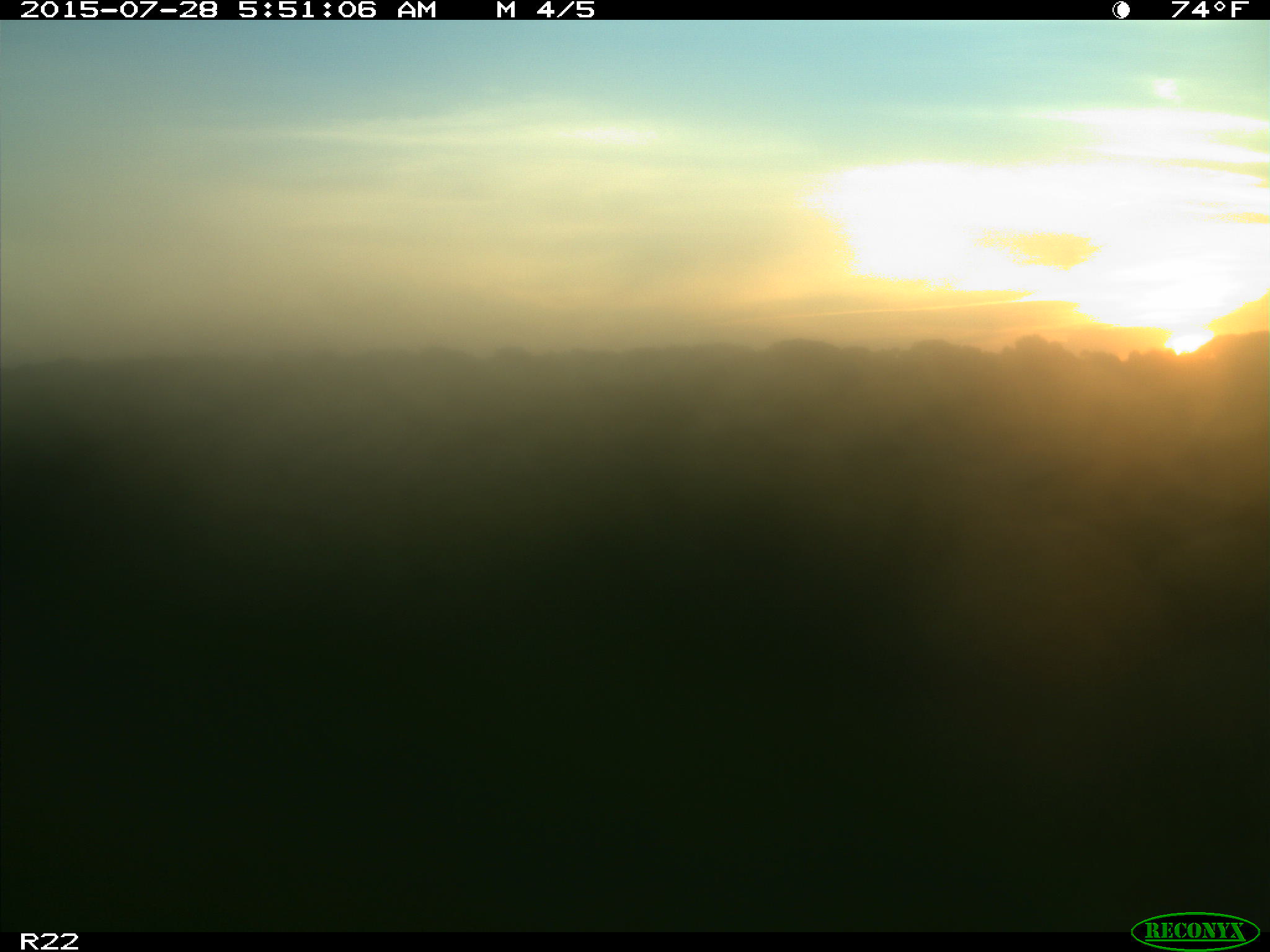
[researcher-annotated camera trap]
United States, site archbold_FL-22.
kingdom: Animalia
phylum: Chordata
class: Mammalia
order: Artiodactyla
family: Bovidae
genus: Bos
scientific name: Bos taurus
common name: domestic cow